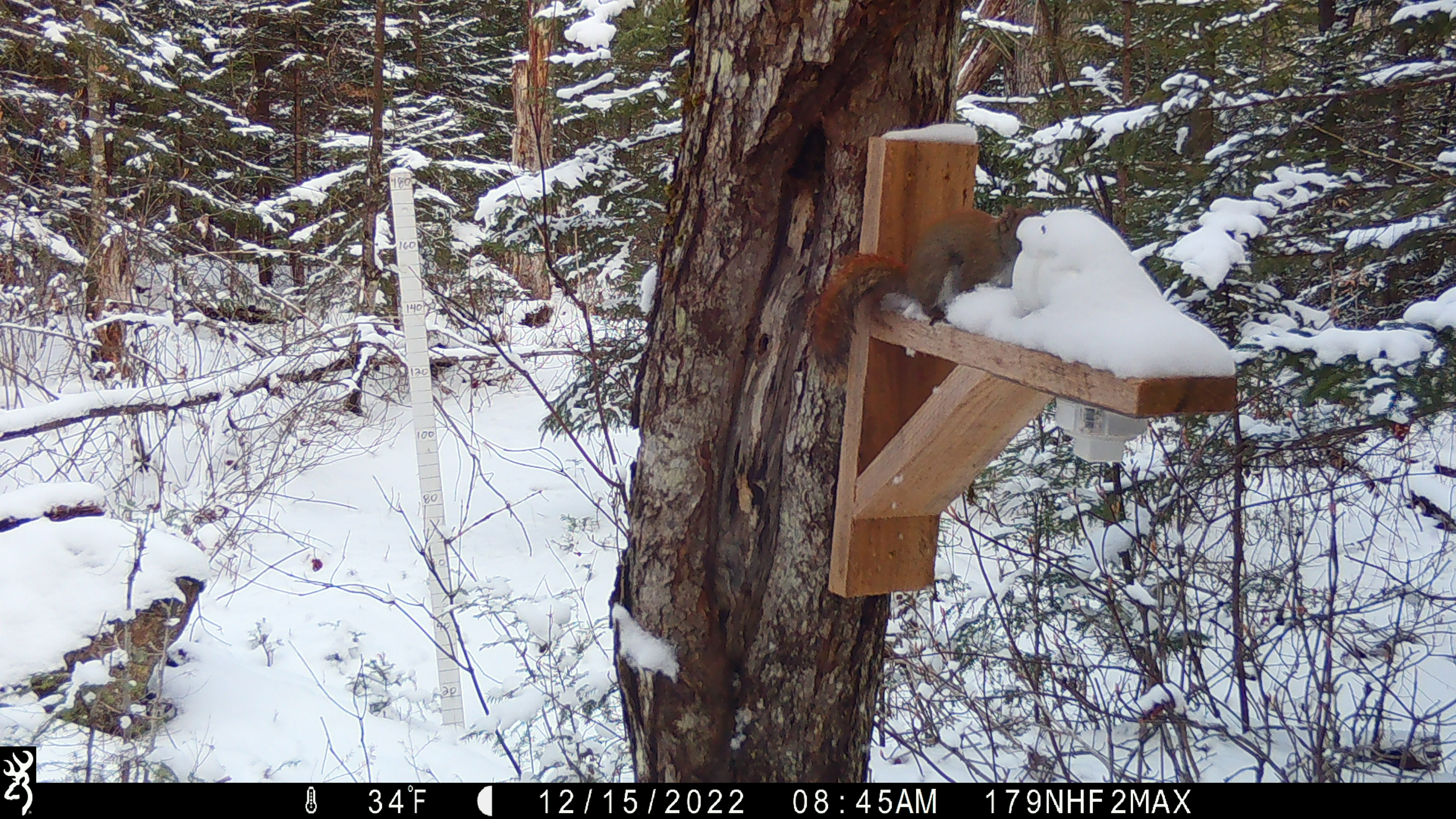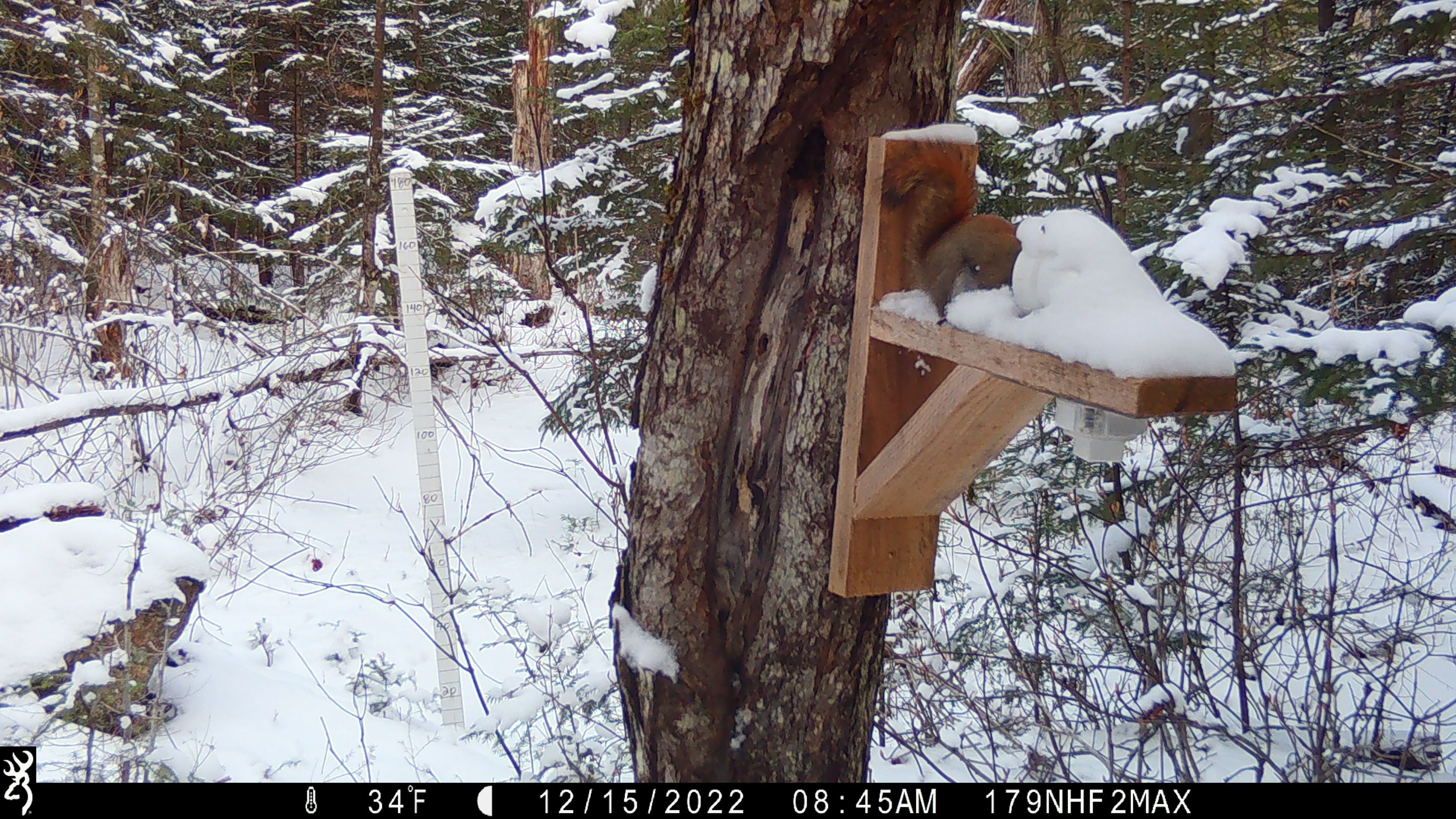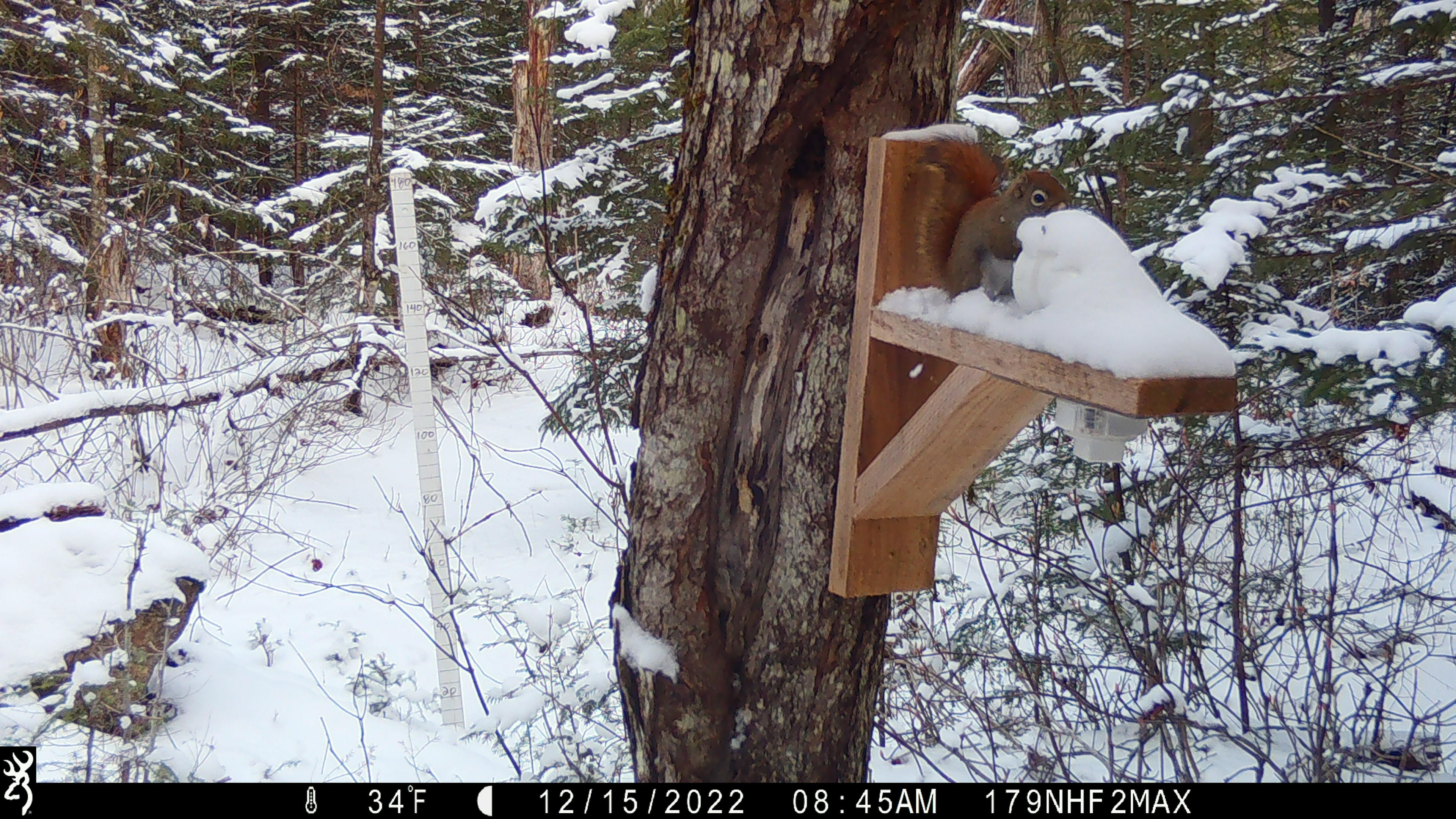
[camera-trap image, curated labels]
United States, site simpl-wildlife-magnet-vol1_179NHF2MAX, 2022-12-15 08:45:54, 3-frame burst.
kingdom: Animalia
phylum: Chordata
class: Mammalia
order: Rodentia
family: Sciuridae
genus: Tamiasciurus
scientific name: Tamiasciurus hudsonicus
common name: red squirrel